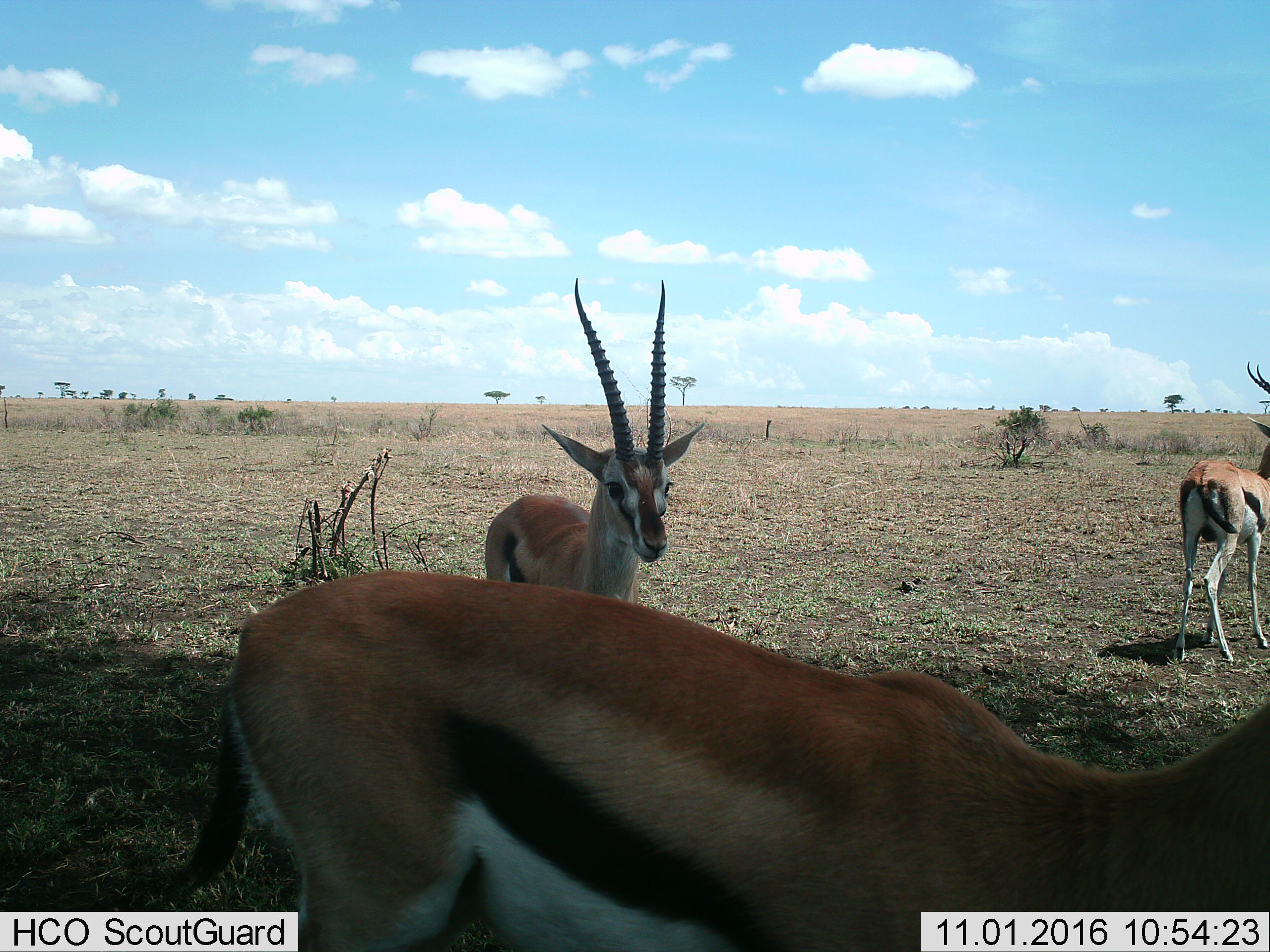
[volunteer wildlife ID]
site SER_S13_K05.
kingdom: Animalia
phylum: Chordata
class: Mammalia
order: Artiodactyla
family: Bovidae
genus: Eudorcas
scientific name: Eudorcas thomsonii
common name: thomson's gazelle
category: gazellethomsons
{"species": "gazellethomsons (thomson's gazelle) (Eudorcas thomsonii)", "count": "3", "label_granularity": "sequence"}